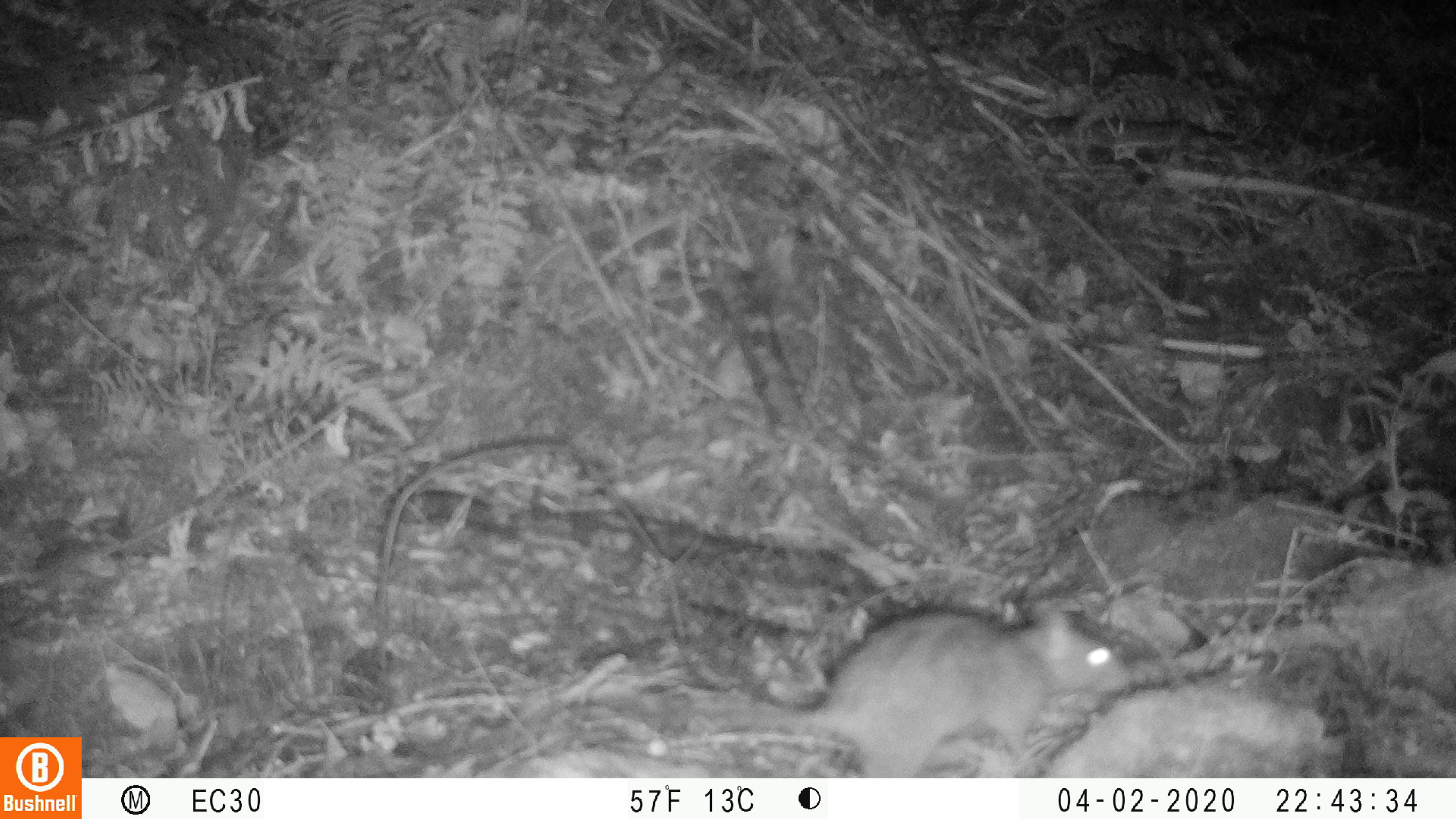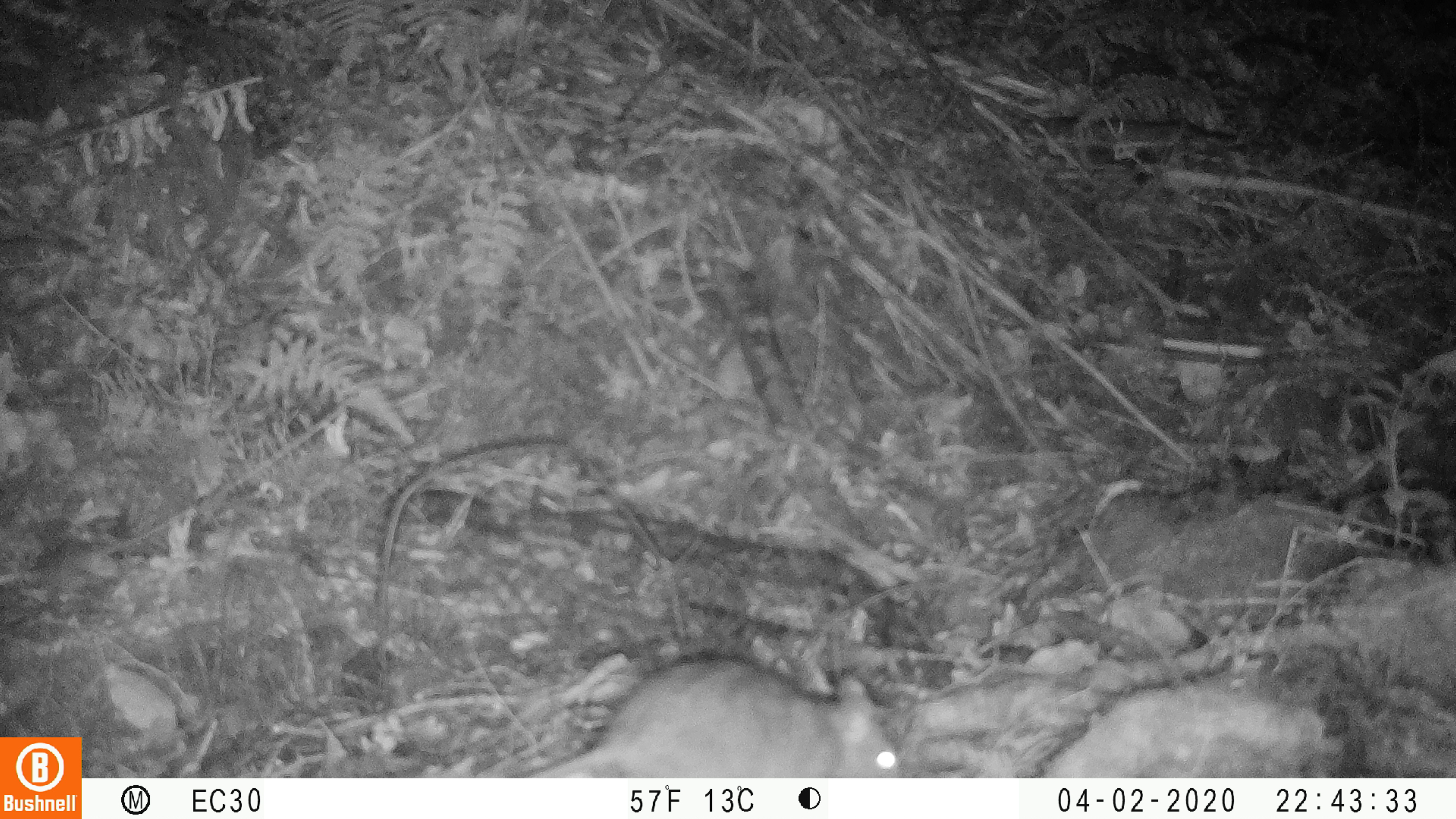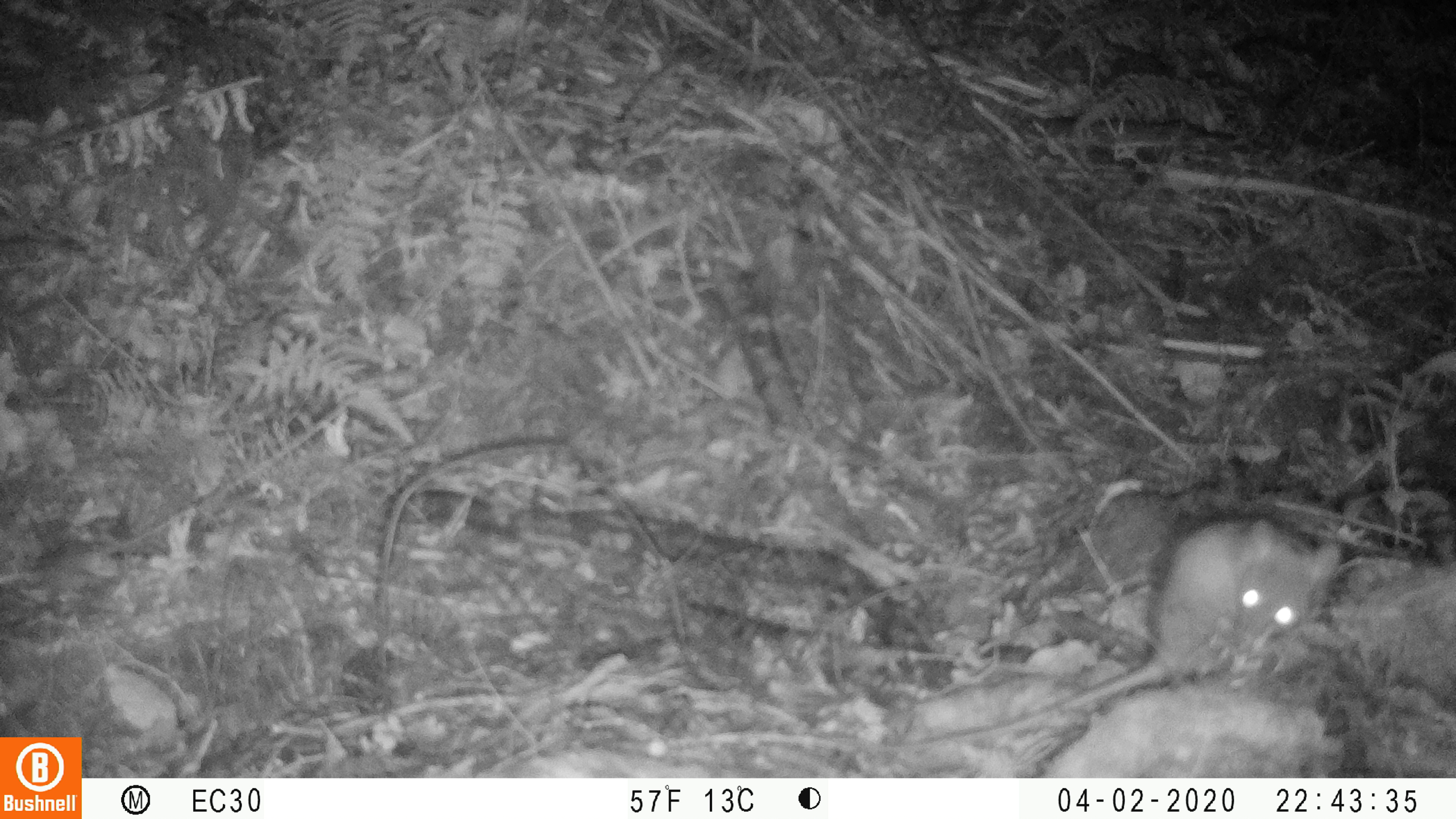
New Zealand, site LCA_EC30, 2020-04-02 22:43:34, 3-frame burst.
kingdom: Animalia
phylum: Chordata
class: Mammalia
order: Rodentia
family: Muridae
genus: Rattus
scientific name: Rattus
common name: rat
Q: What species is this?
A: Rat (Rattus).